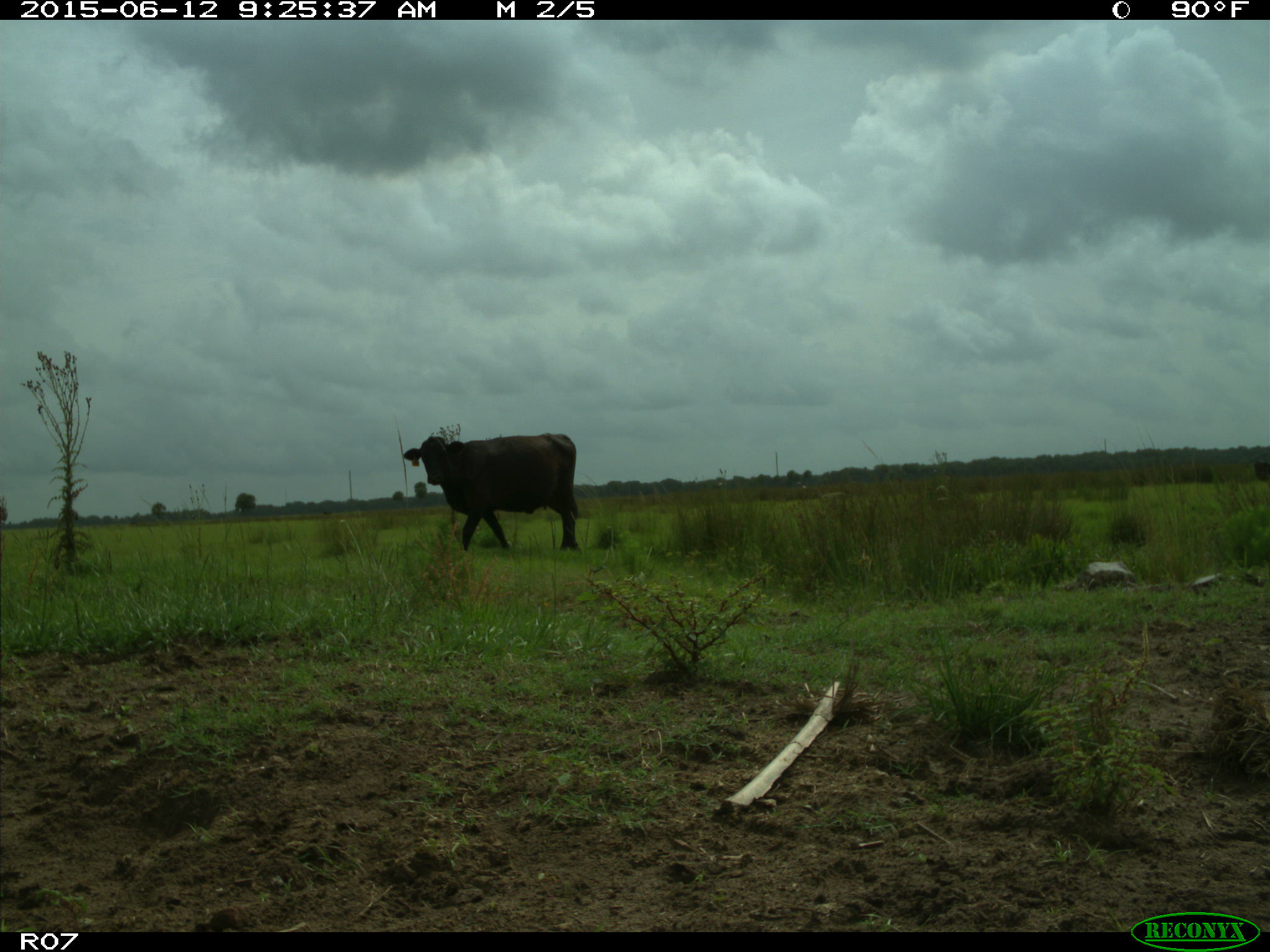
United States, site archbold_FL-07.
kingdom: Animalia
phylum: Chordata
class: Mammalia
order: Artiodactyla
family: Bovidae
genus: Bos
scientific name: Bos taurus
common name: domestic cow